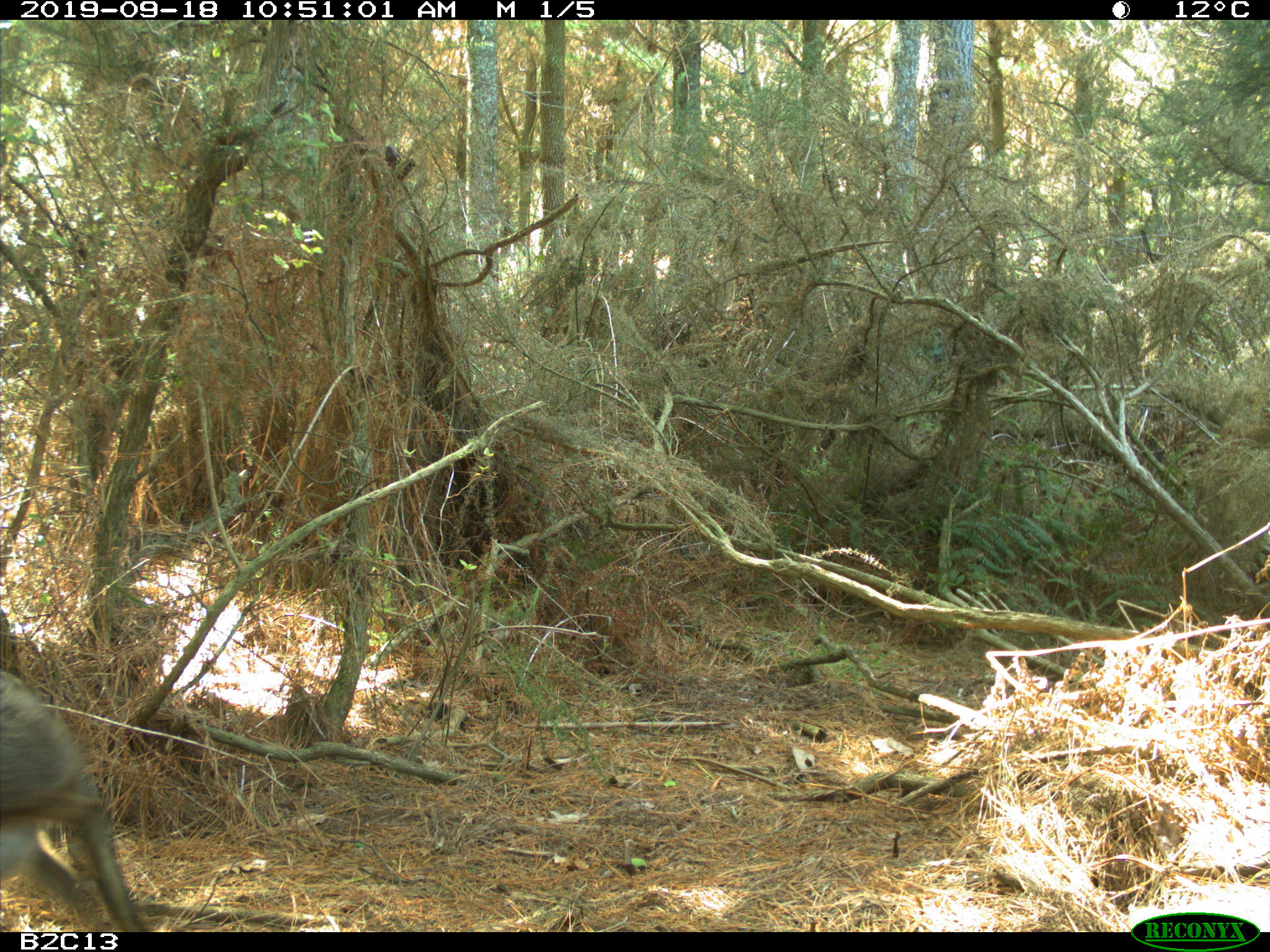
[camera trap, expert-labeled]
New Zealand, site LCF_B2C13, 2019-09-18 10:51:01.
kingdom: Animalia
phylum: Chordata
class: Mammalia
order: Diprotodontia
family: Macropodidae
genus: Notamacropus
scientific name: Notamacropus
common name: wallaby